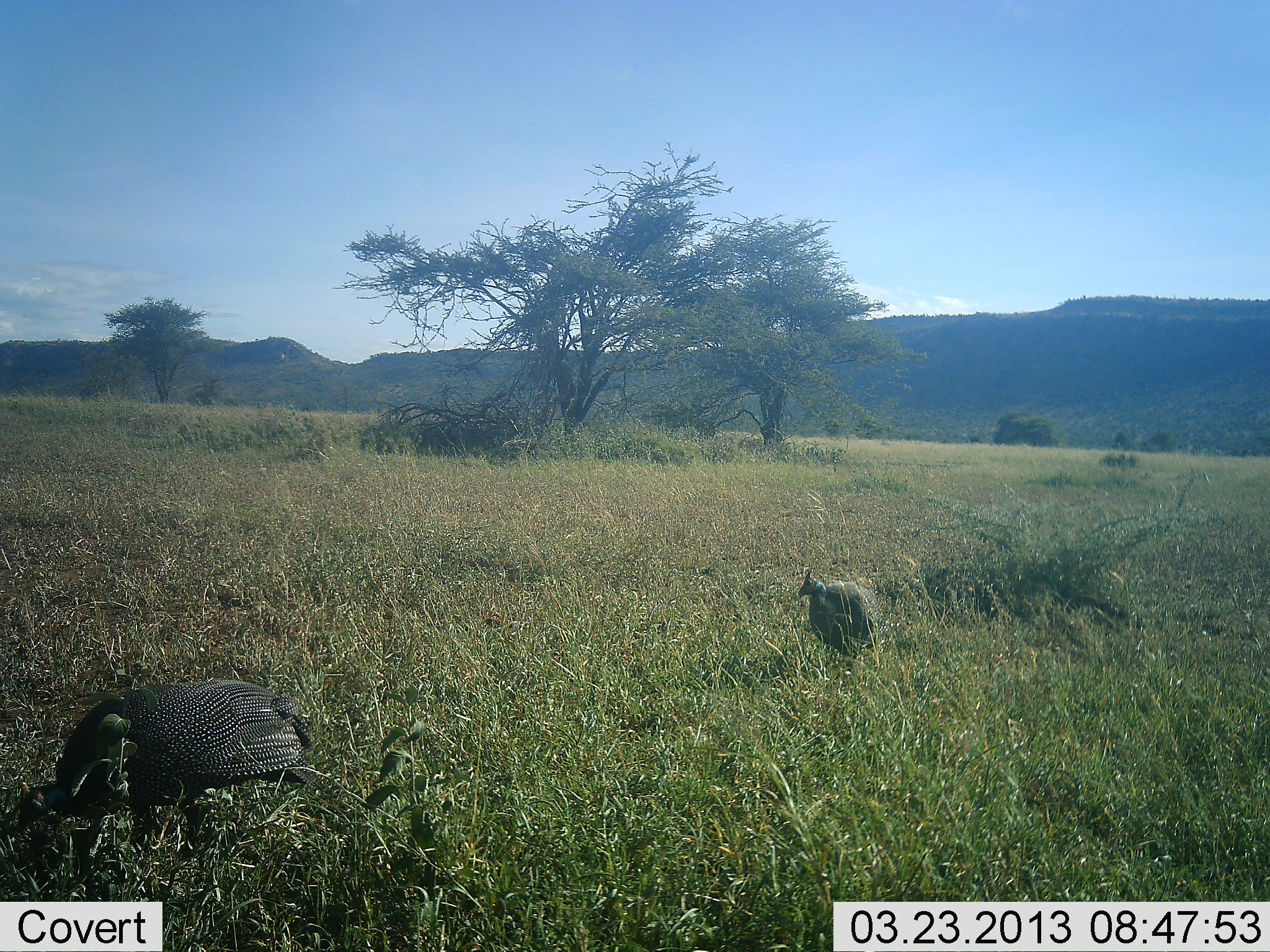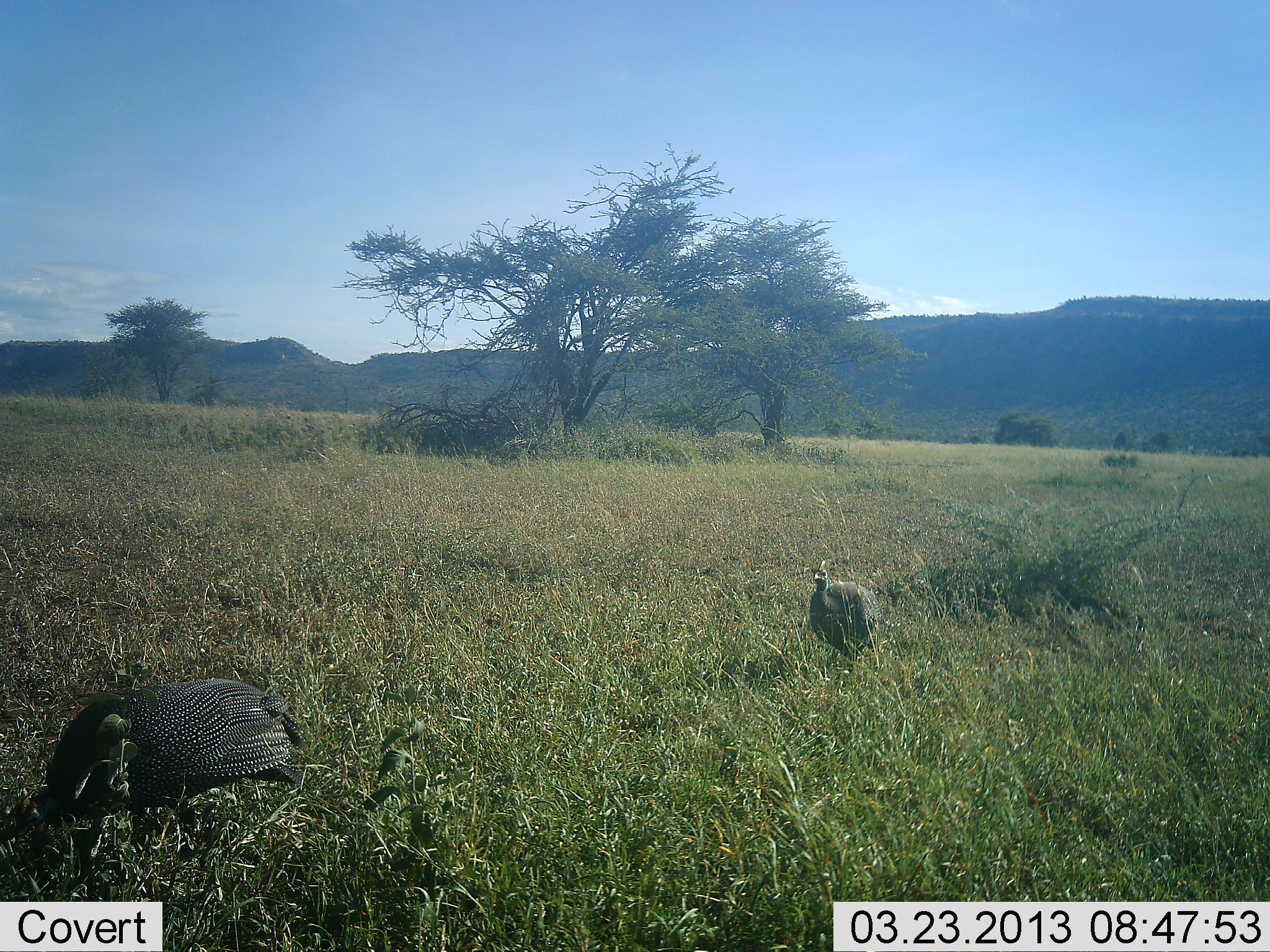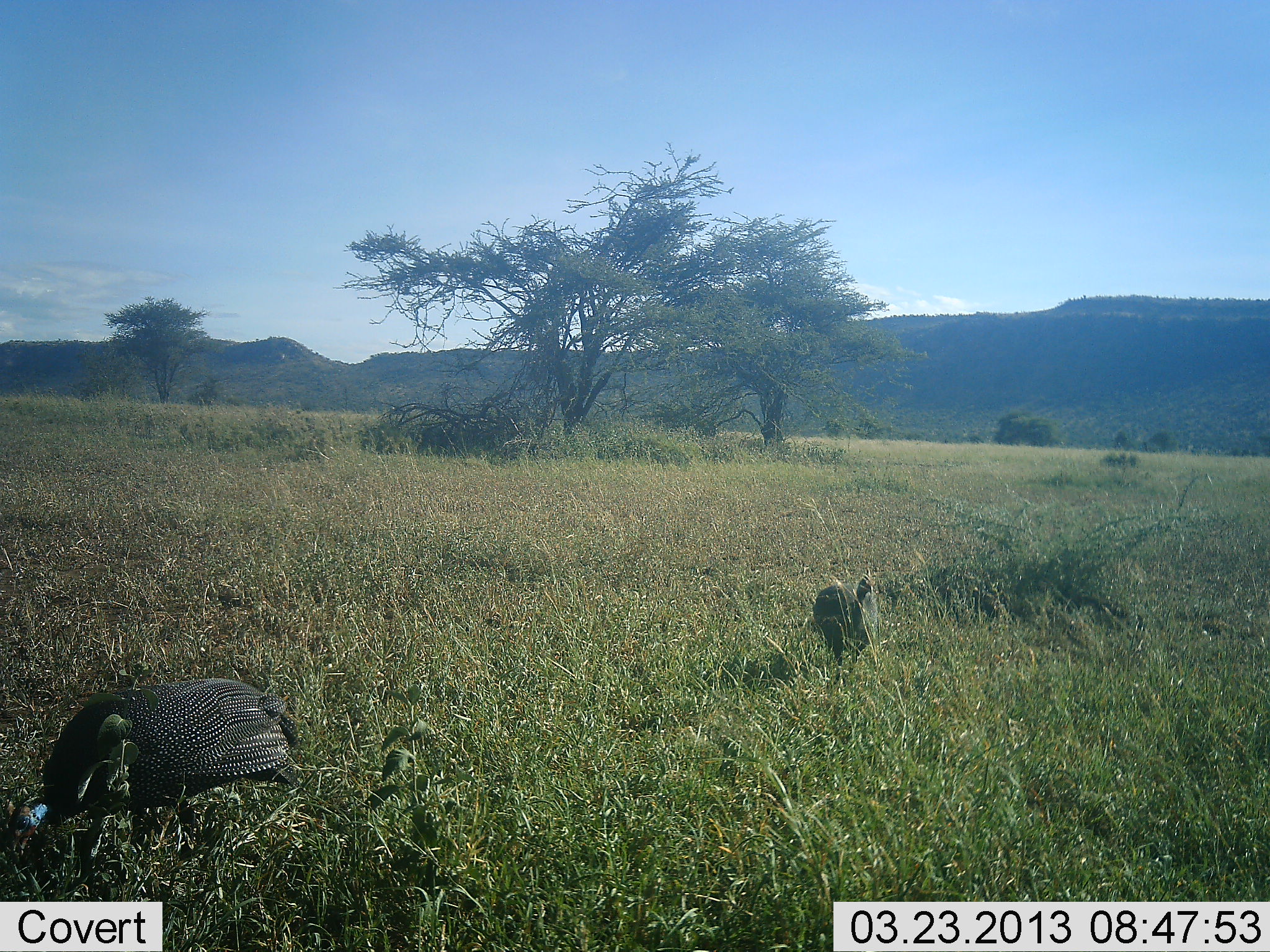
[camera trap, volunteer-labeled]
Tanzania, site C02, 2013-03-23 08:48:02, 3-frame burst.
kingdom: Animalia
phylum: Chordata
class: Aves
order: Galliformes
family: Numididae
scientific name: Numididae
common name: guinea fowl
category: guineafowl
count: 2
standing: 42%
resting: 0%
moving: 21%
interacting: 0%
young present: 0%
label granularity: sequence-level